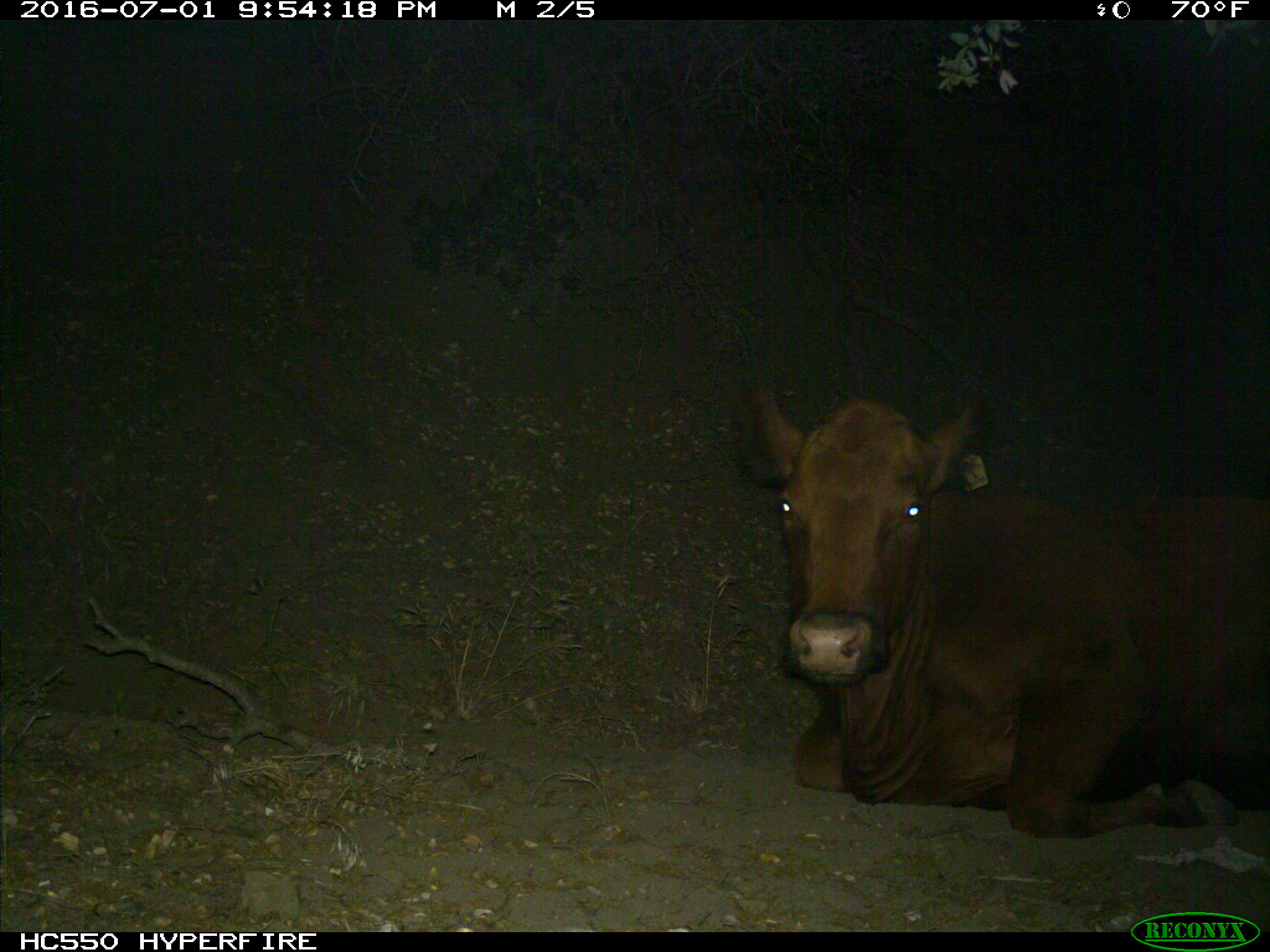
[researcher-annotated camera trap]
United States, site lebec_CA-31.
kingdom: Animalia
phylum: Chordata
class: Mammalia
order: Artiodactyla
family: Bovidae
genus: Bos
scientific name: Bos taurus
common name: domestic cow